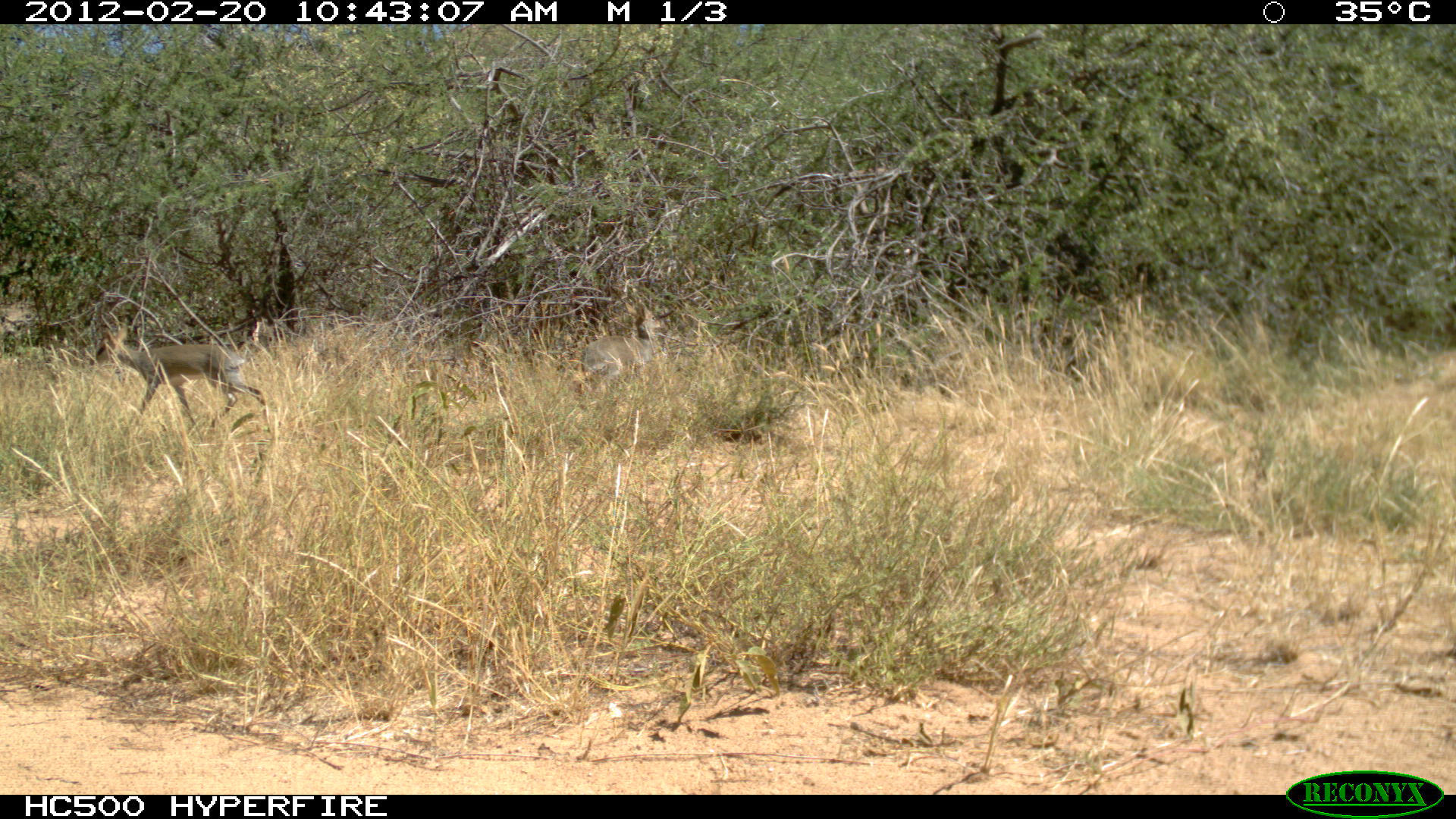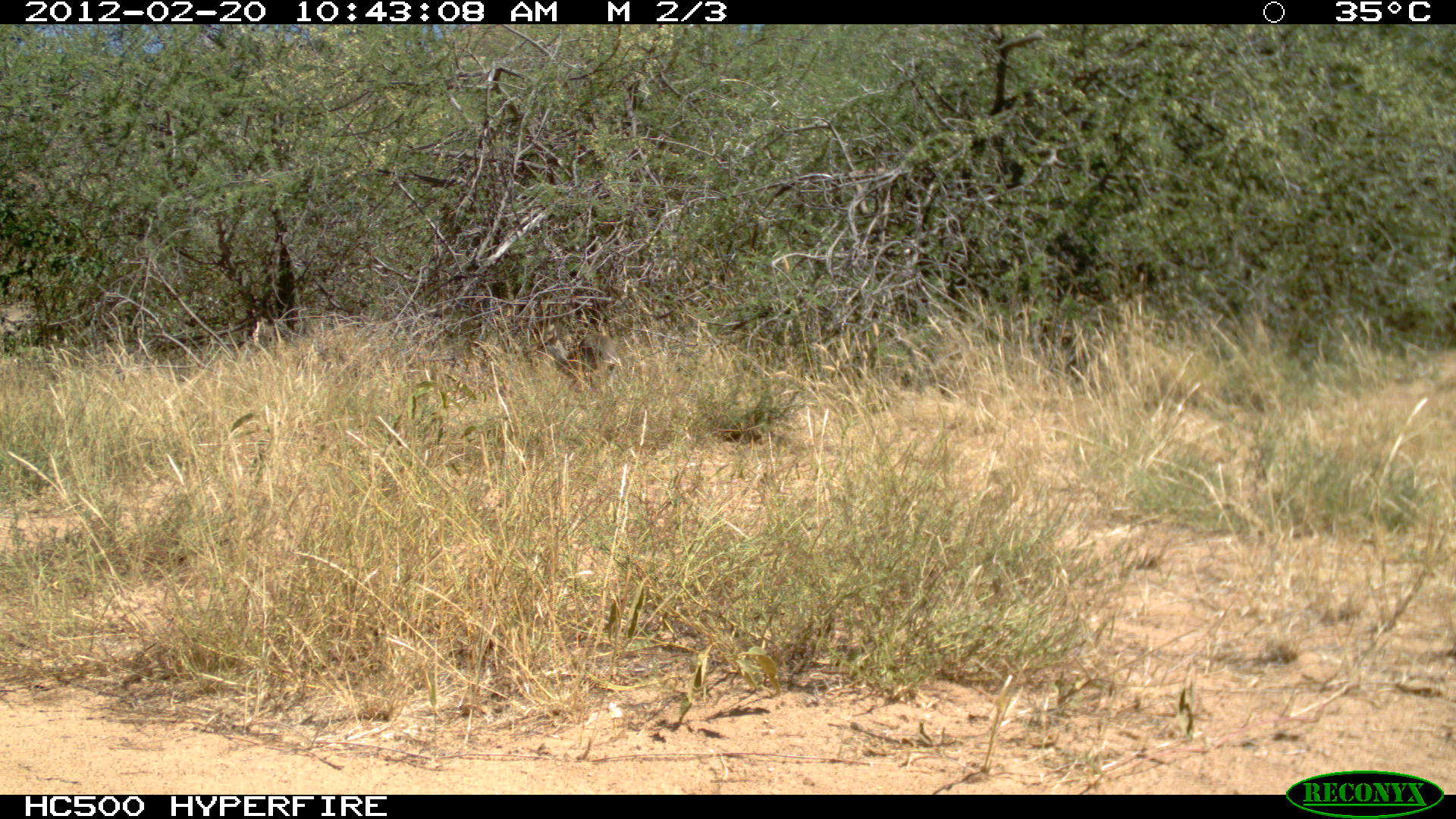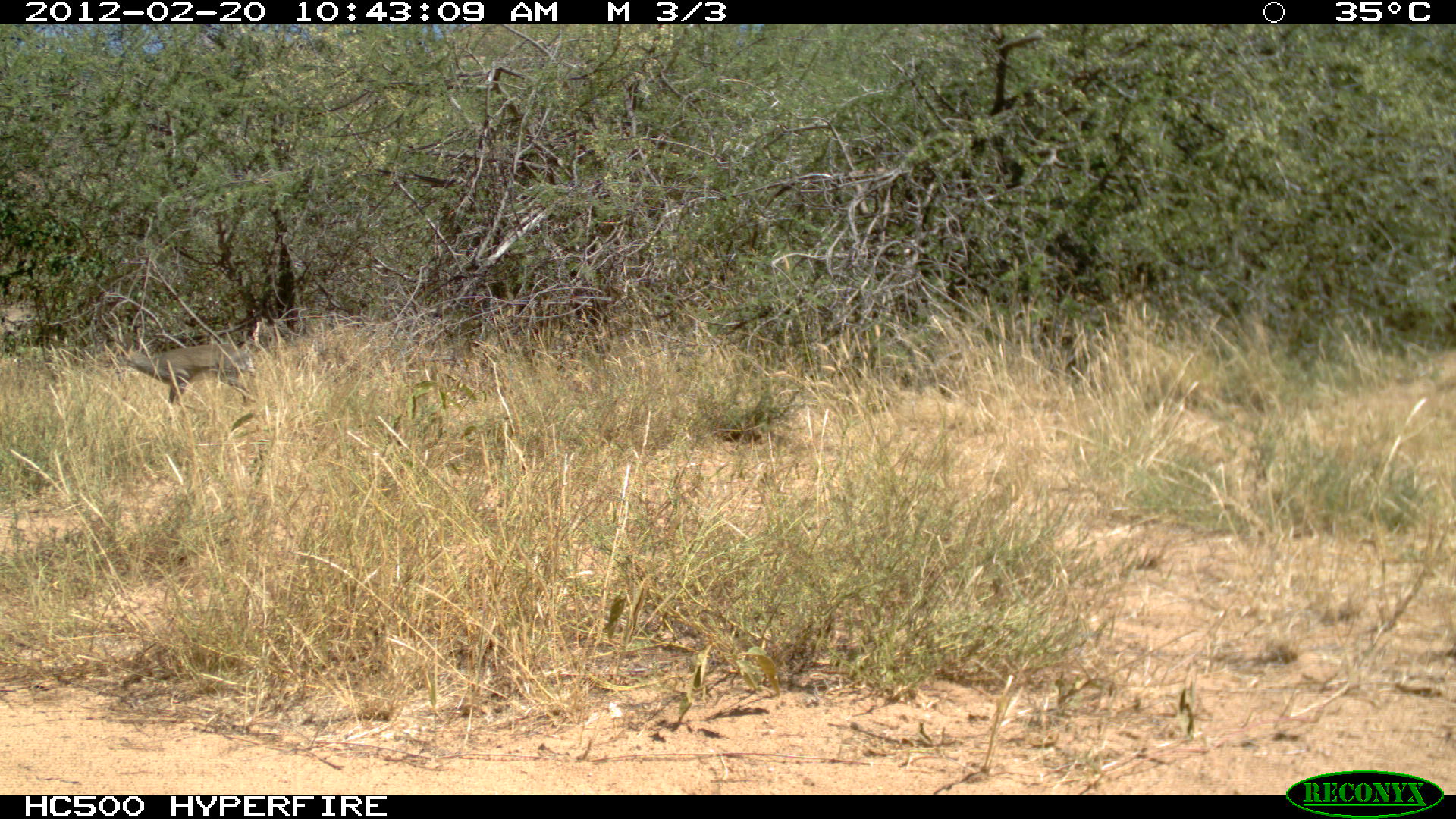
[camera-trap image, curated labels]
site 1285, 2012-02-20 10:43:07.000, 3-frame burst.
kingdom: Animalia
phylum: Chordata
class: Mammalia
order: Artiodactyla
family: Bovidae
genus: Madoqua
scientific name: Madoqua guentheri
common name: günther's dik-dik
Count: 2.